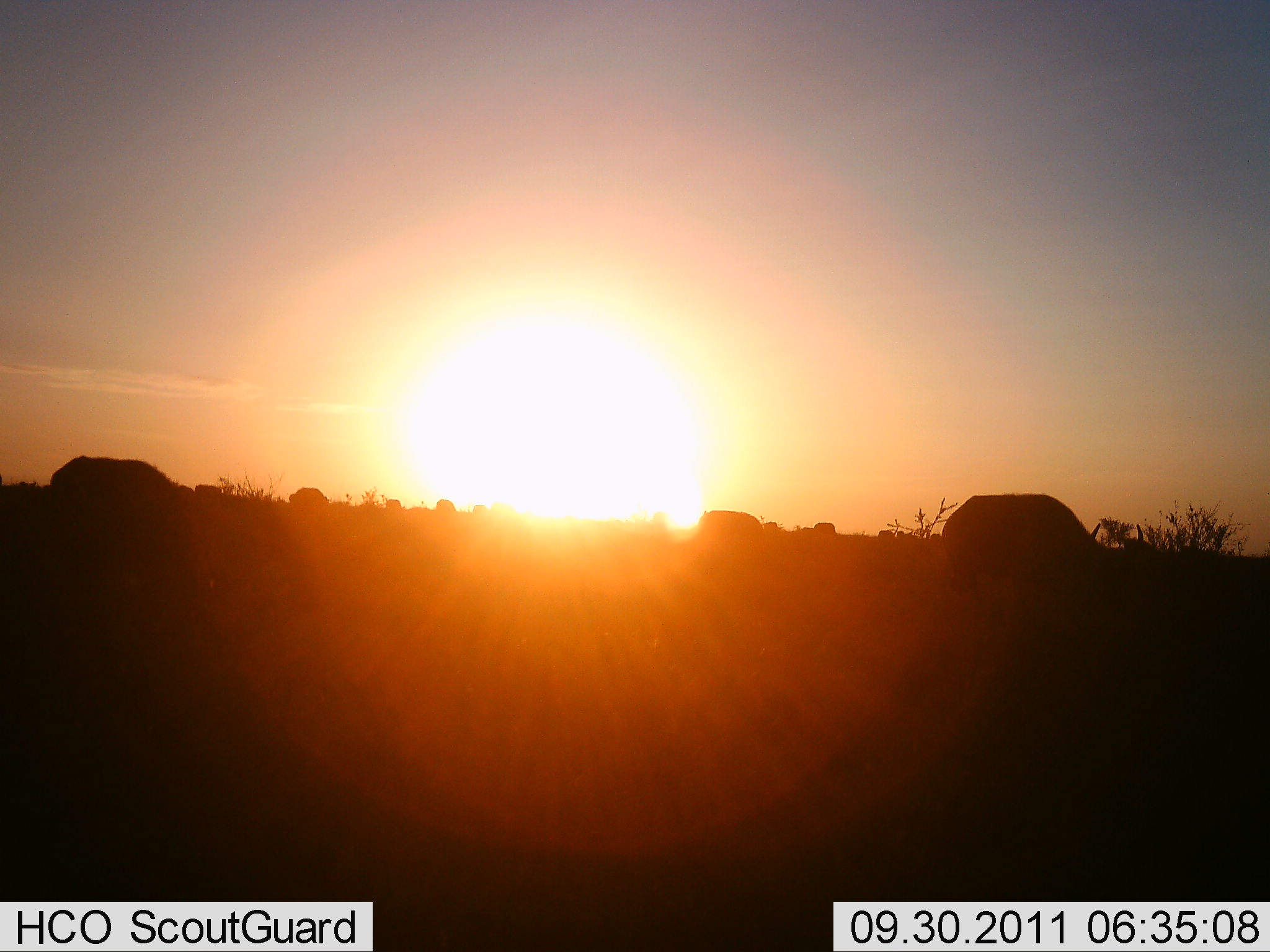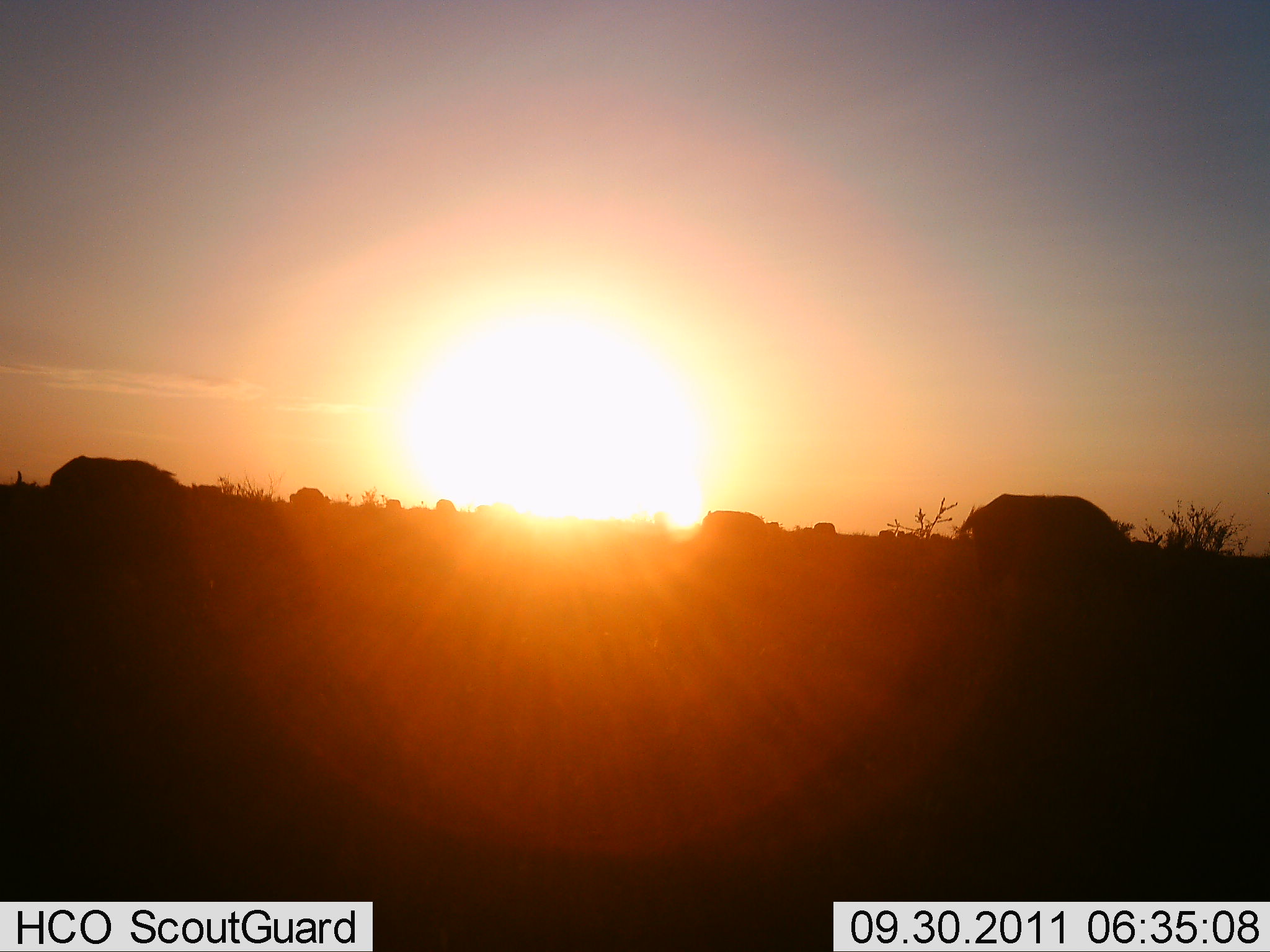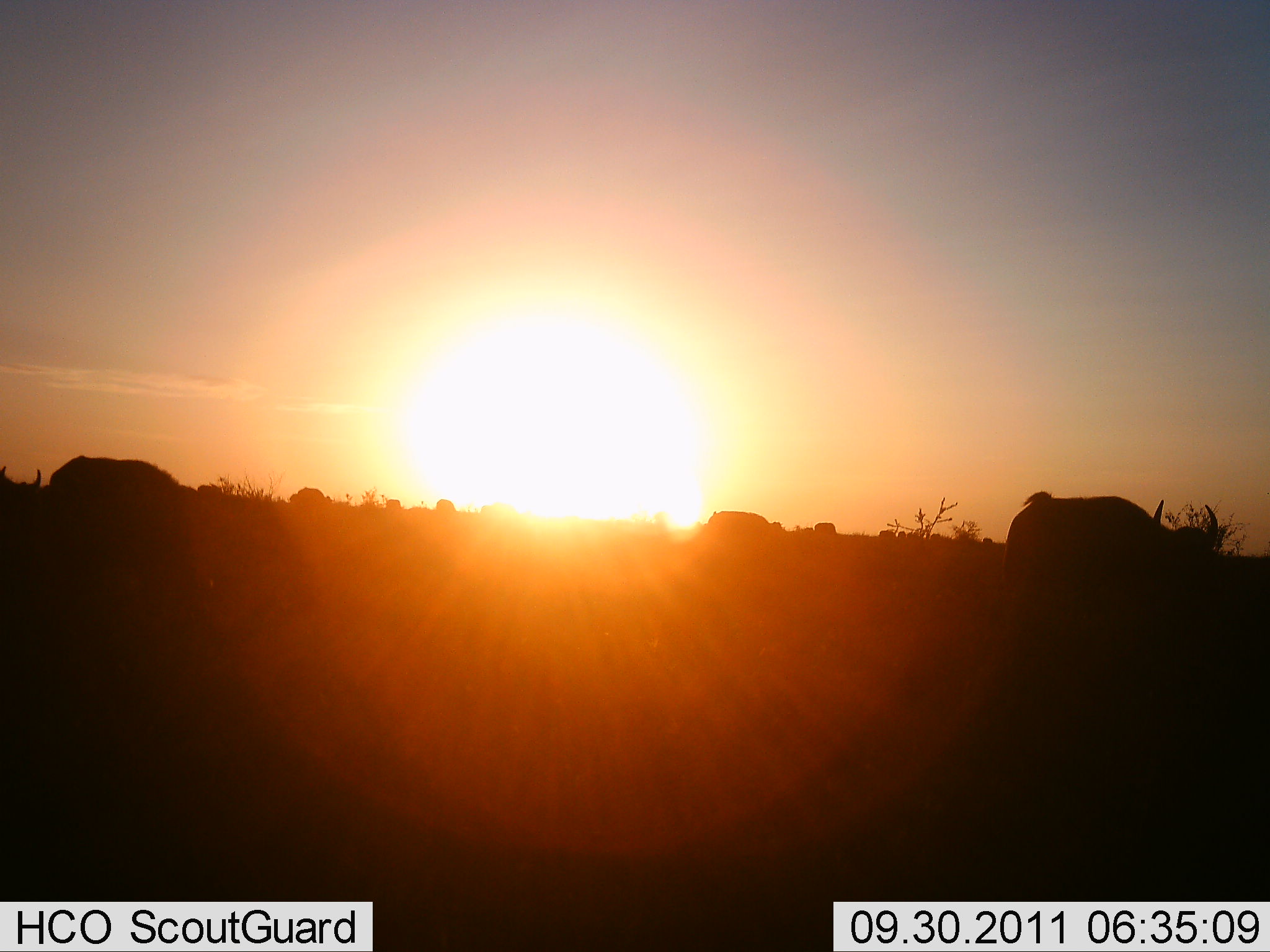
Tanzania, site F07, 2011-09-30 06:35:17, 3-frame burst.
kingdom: Animalia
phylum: Chordata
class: Mammalia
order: Artiodactyla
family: Bovidae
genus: Connochaetes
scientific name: Connochaetes taurinus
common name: blue wildebeest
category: wildebeest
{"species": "wildebeest (blue wildebeest) (Connochaetes taurinus)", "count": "11-50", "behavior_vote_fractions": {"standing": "30%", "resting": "0%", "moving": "30%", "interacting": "0%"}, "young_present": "0%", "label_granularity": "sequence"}